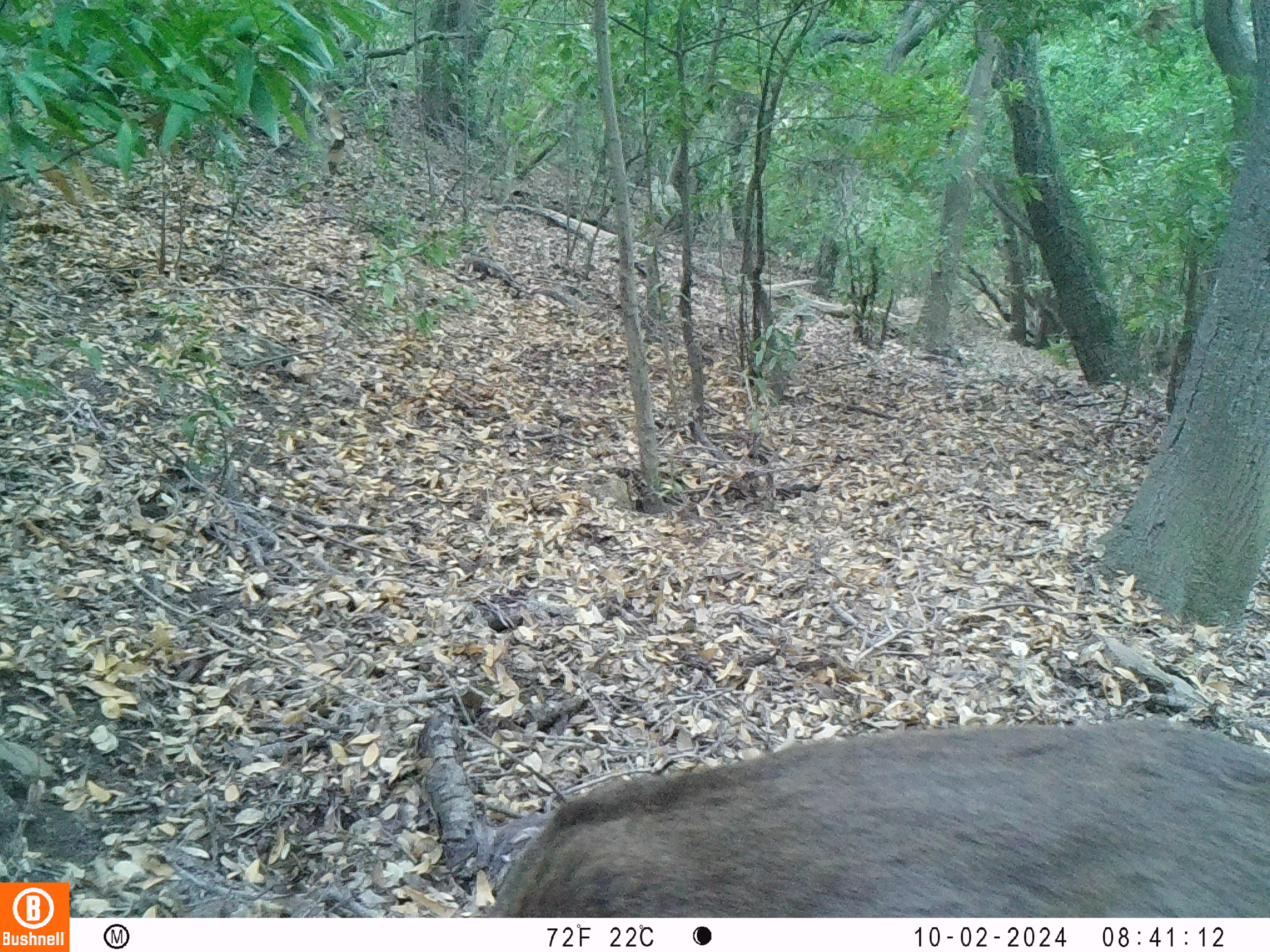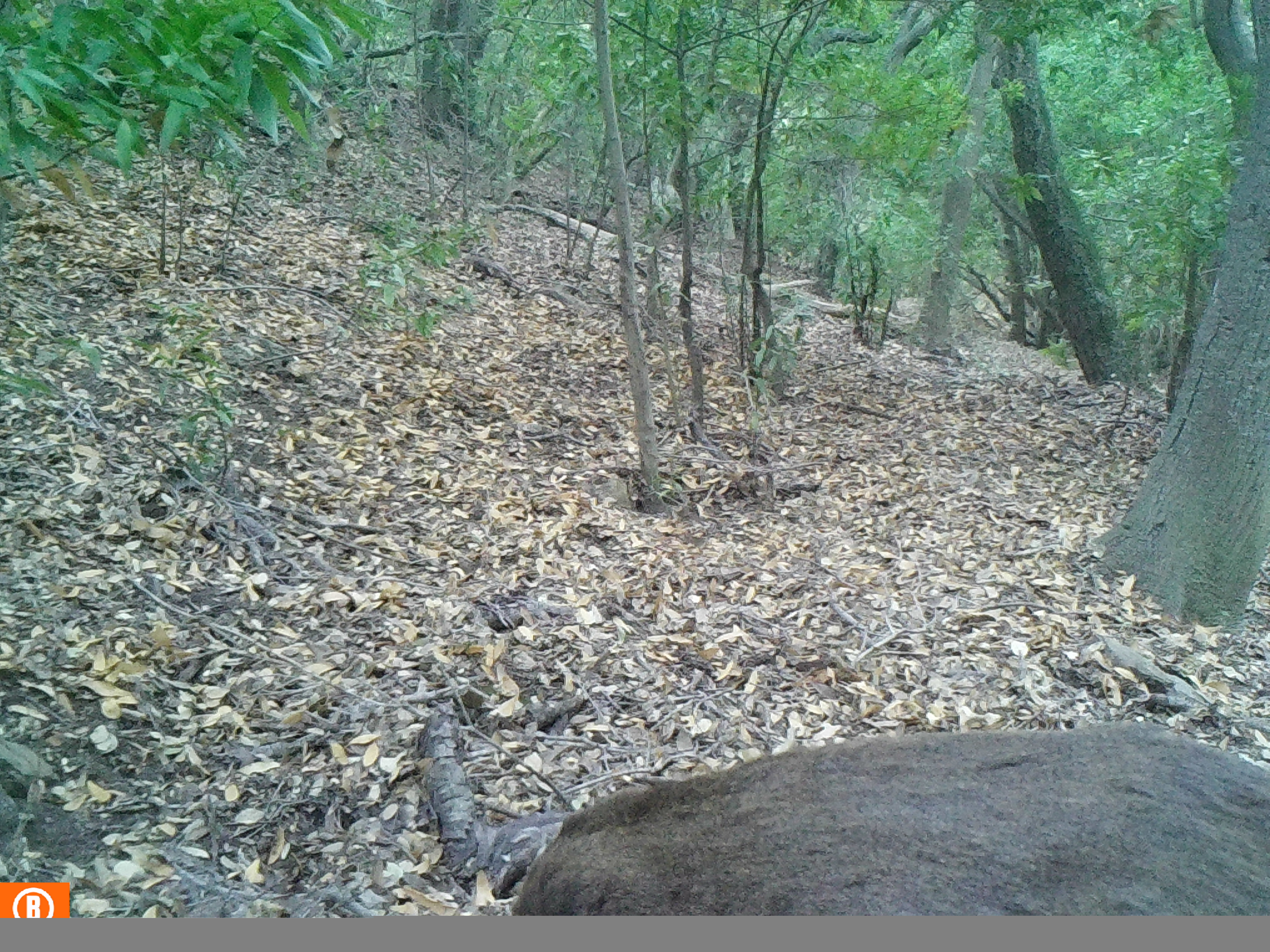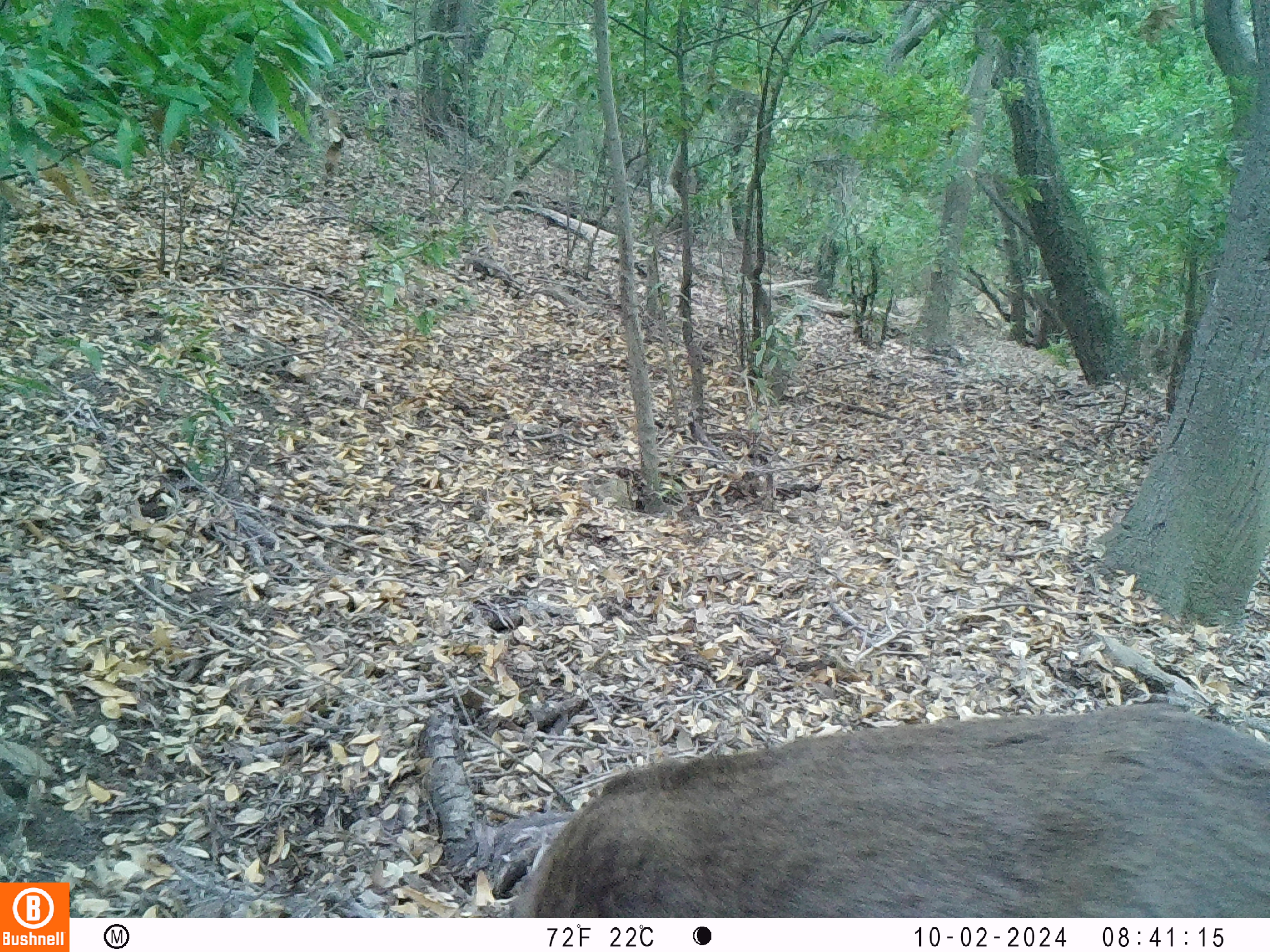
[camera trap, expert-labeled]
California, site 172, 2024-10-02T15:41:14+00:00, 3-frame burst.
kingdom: Animalia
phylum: Chordata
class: Mammalia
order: Artiodactyla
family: Cervidae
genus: Odocoileus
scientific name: Odocoileus hemionus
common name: mule deer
Mule deer (Odocoileus hemionus).